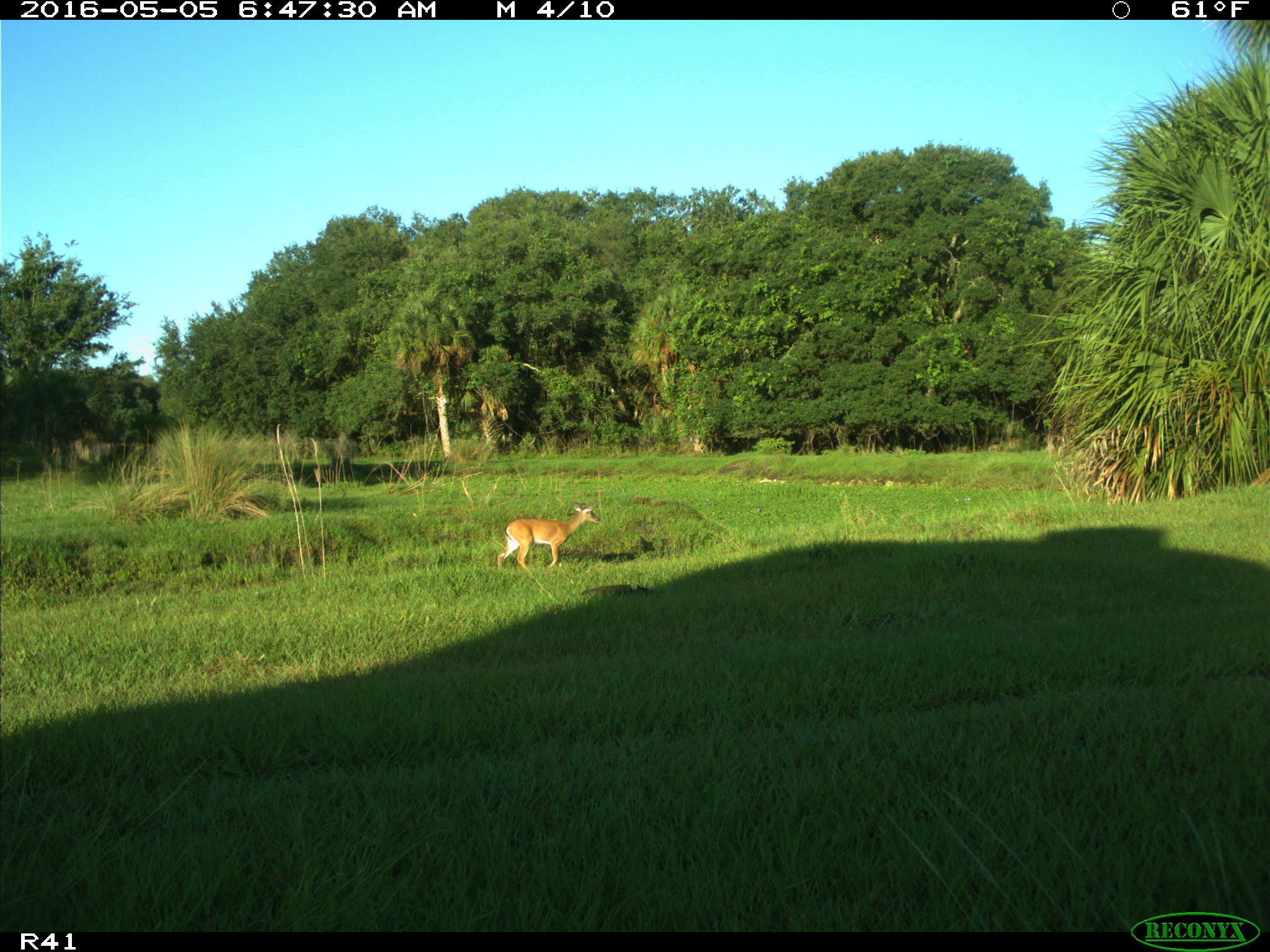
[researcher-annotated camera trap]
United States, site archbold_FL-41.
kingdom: Animalia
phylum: Chordata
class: Mammalia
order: Artiodactyla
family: Cervidae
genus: Odocoileus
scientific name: Odocoileus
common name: deer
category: unidentified deer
Unidentified deer (deer) (Odocoileus).